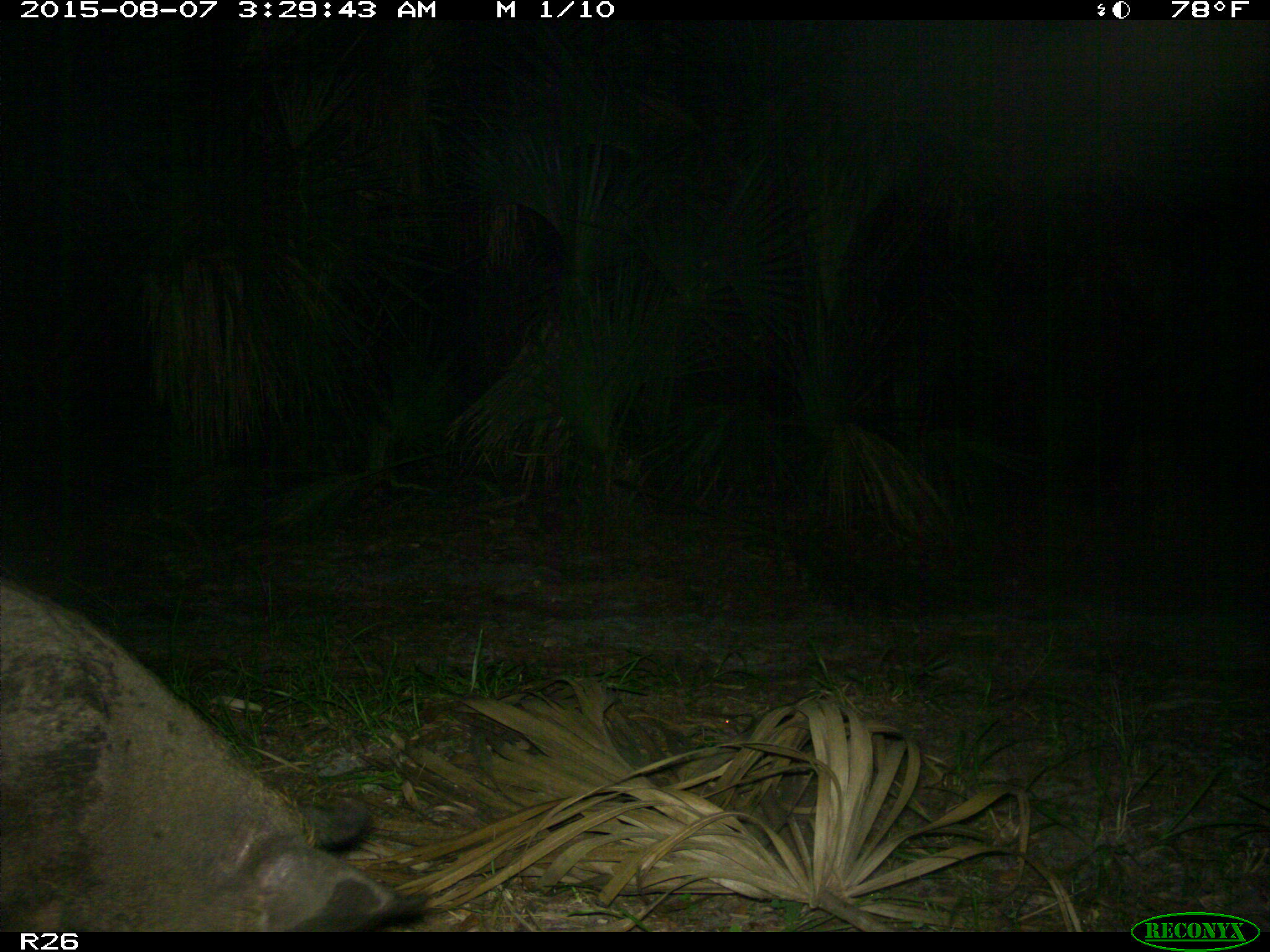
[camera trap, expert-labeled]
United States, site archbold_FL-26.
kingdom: Animalia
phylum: Chordata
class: Mammalia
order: Artiodactyla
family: Suidae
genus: Sus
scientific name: Sus scrofa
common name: wild boar